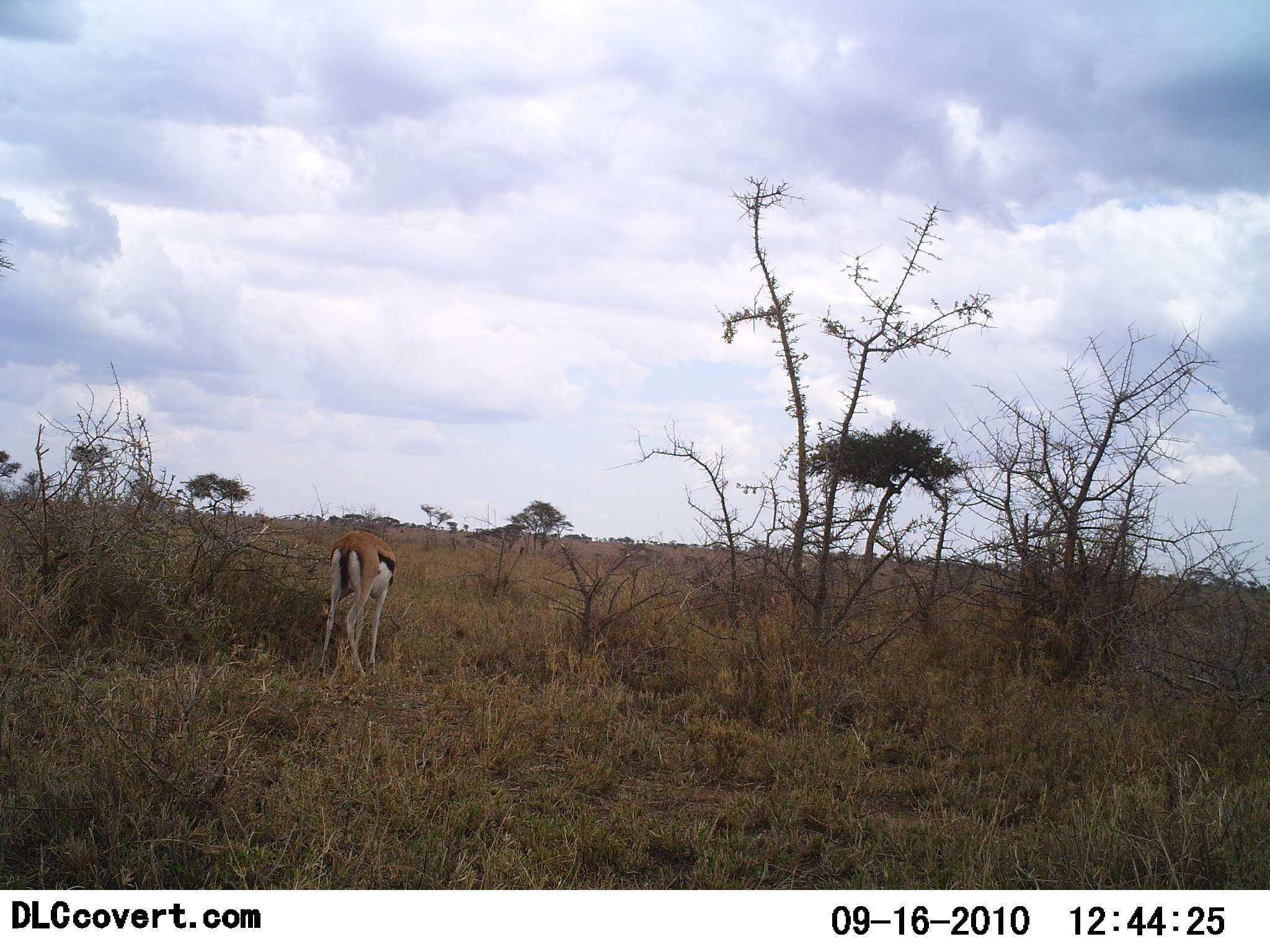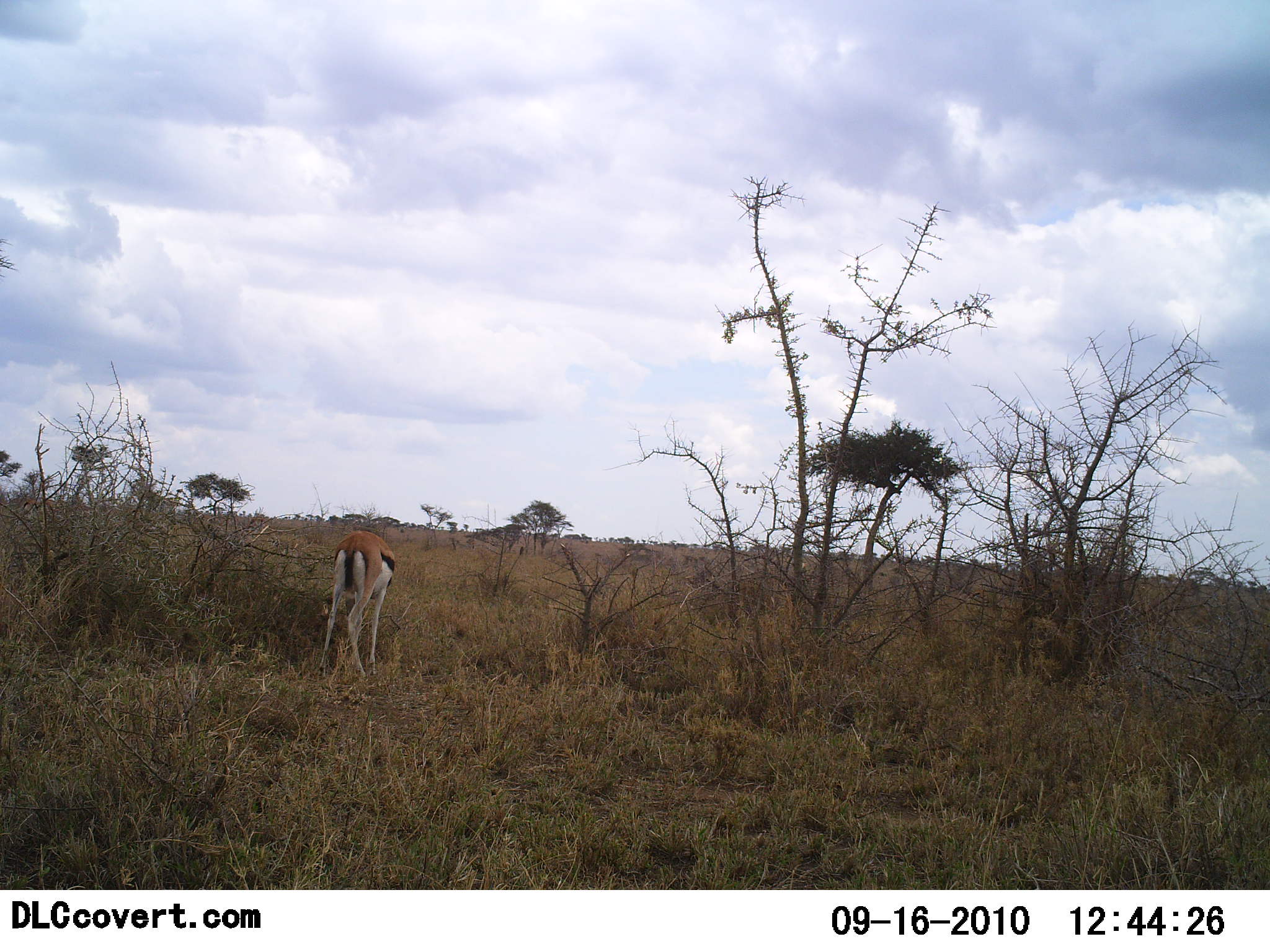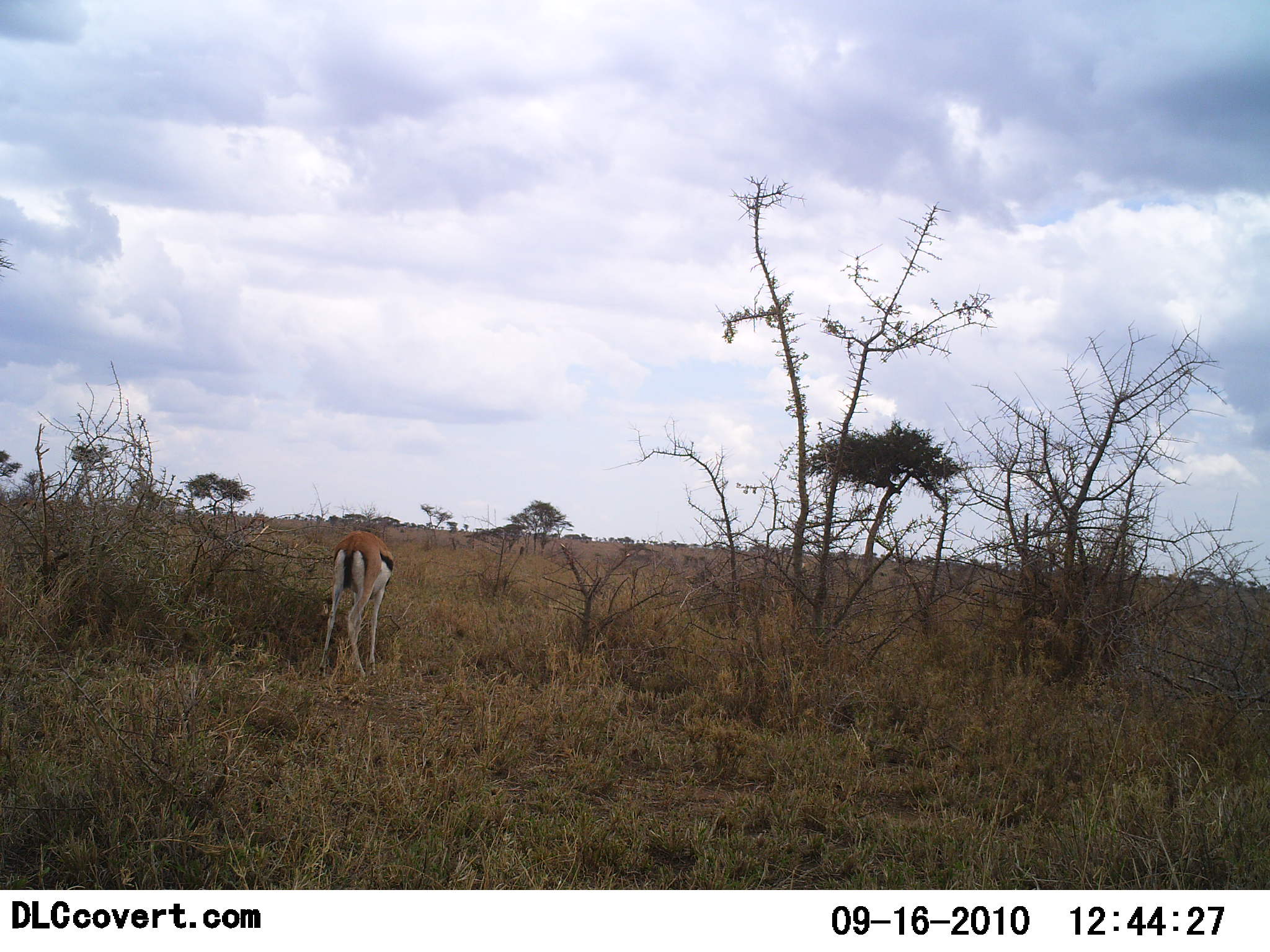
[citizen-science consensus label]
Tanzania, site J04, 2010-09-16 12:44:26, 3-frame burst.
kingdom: Animalia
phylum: Chordata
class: Mammalia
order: Artiodactyla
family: Bovidae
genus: Eudorcas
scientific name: Eudorcas thomsonii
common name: thomson's gazelle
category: gazellethomsons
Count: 1.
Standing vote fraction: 26%.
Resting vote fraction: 0%.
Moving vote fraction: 0%.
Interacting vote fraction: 0%.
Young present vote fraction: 0%.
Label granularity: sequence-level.